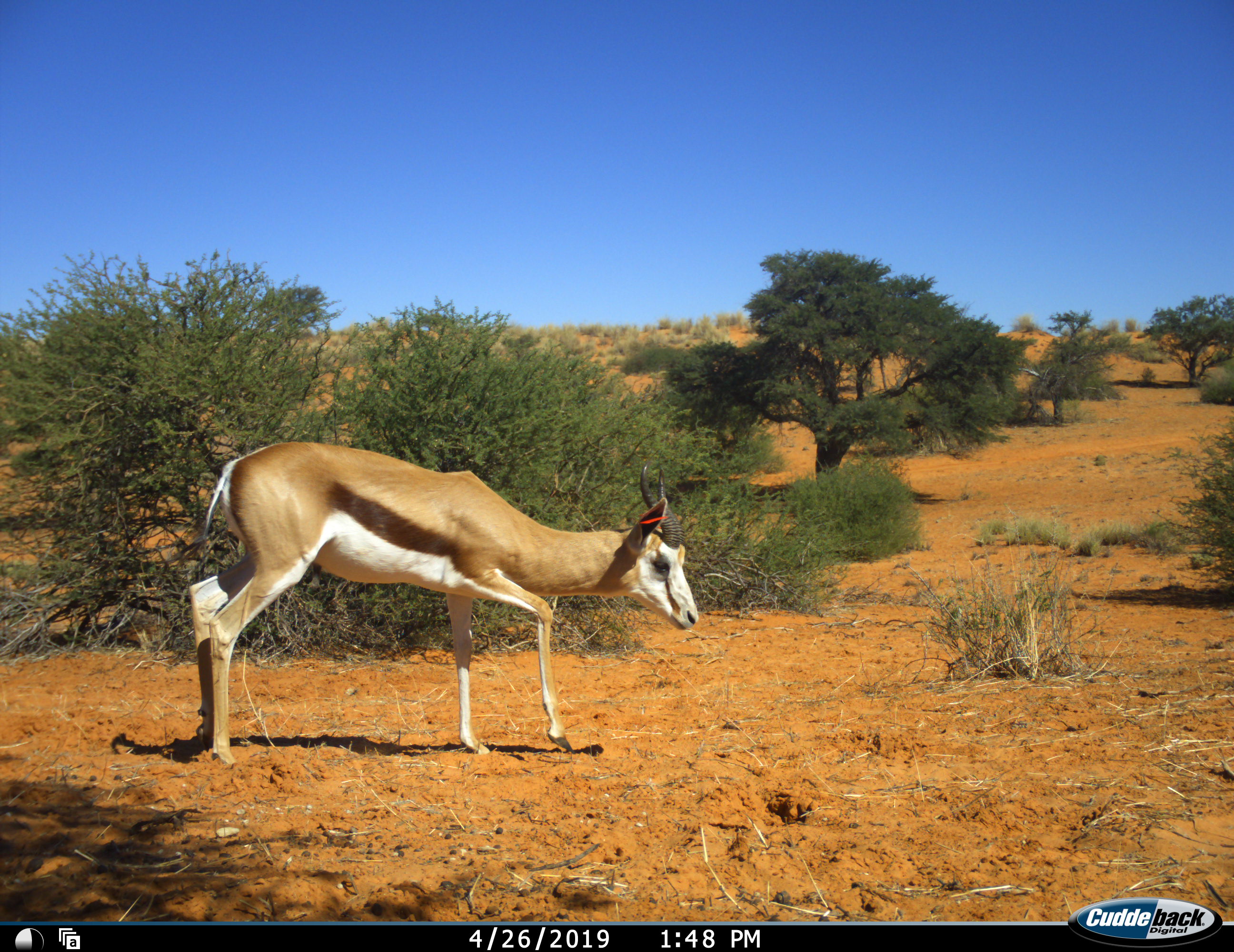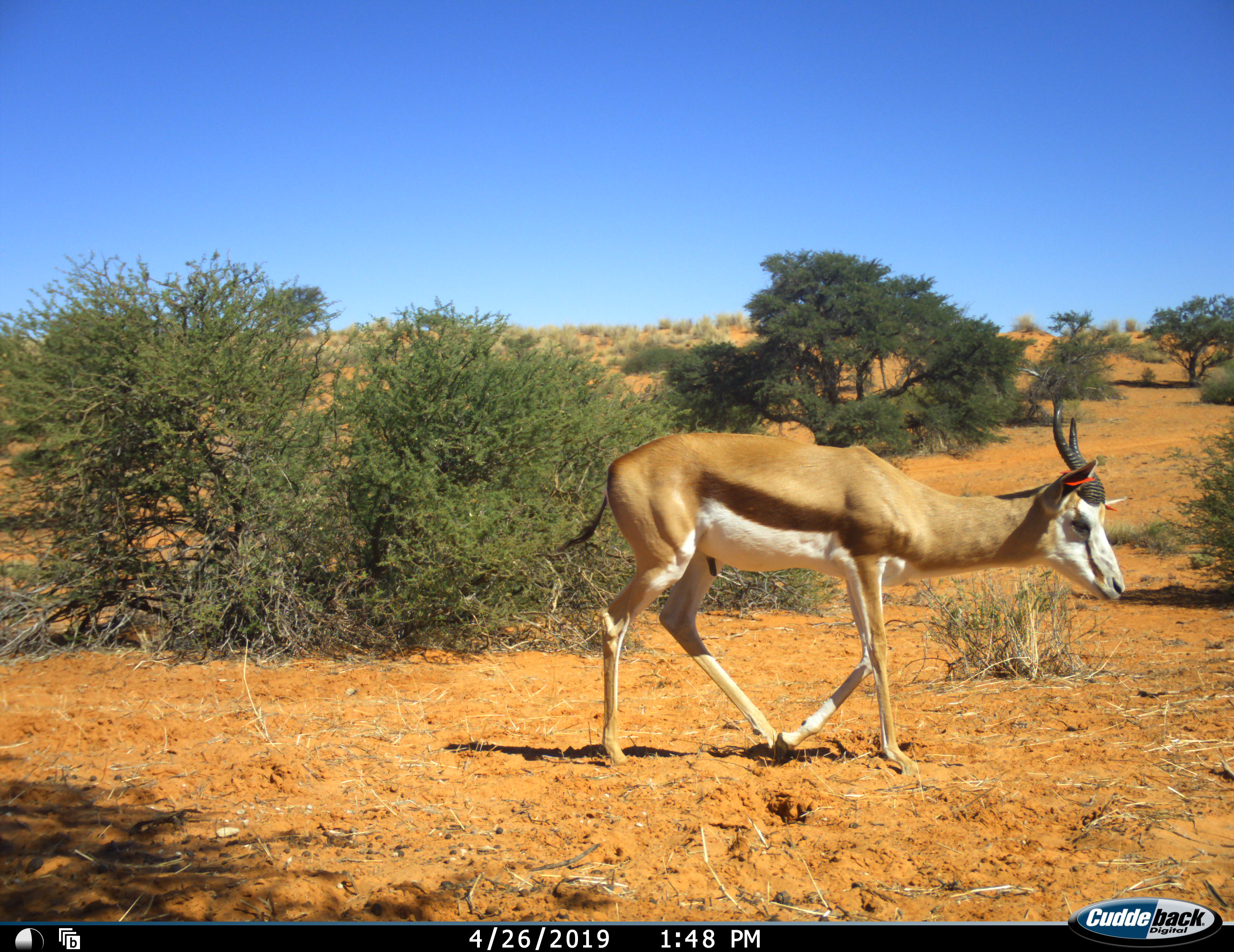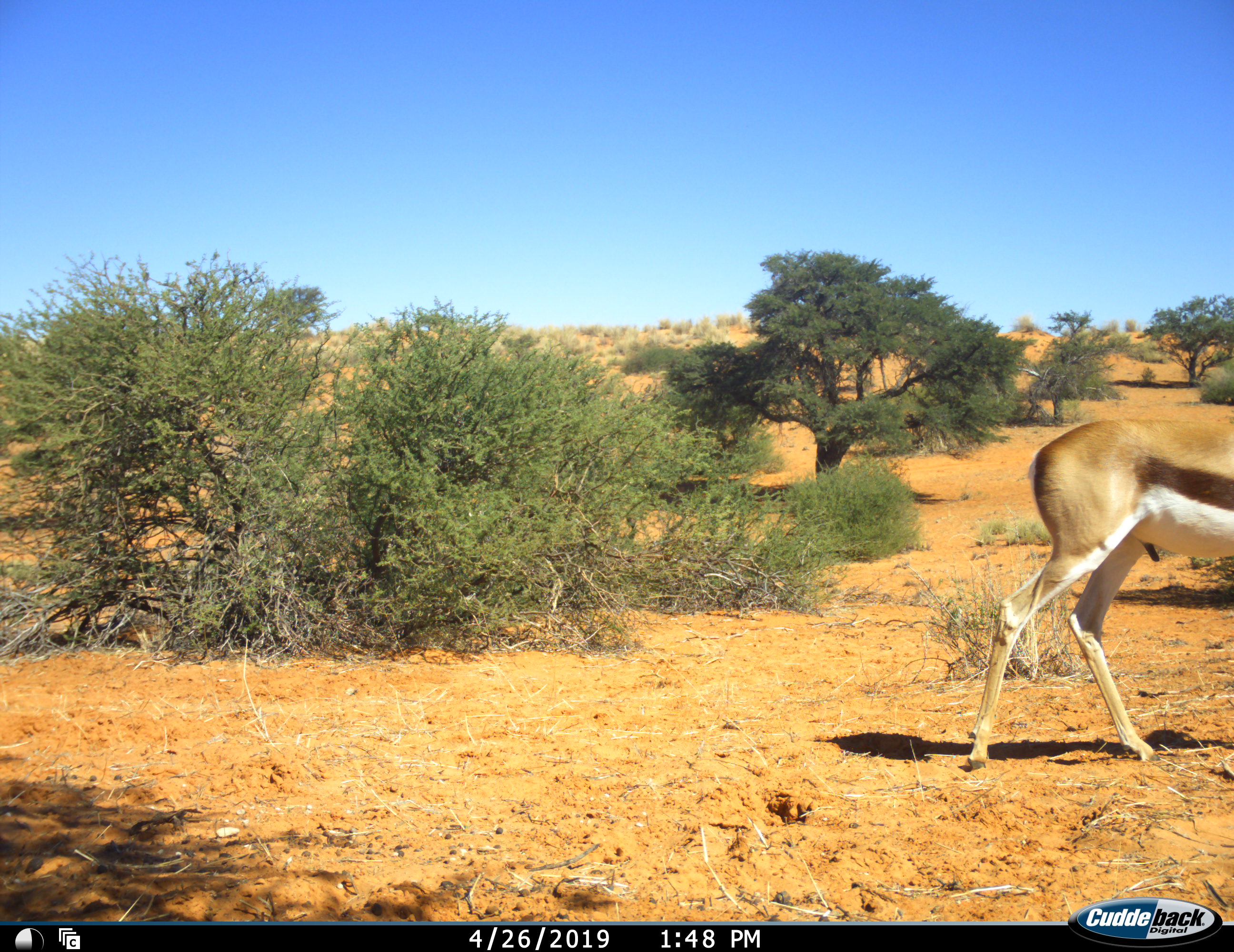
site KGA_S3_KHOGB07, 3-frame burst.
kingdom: Animalia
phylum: Chordata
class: Mammalia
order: Artiodactyla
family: Bovidae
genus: Antidorcas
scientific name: Antidorcas marsupialis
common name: springbok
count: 1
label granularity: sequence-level